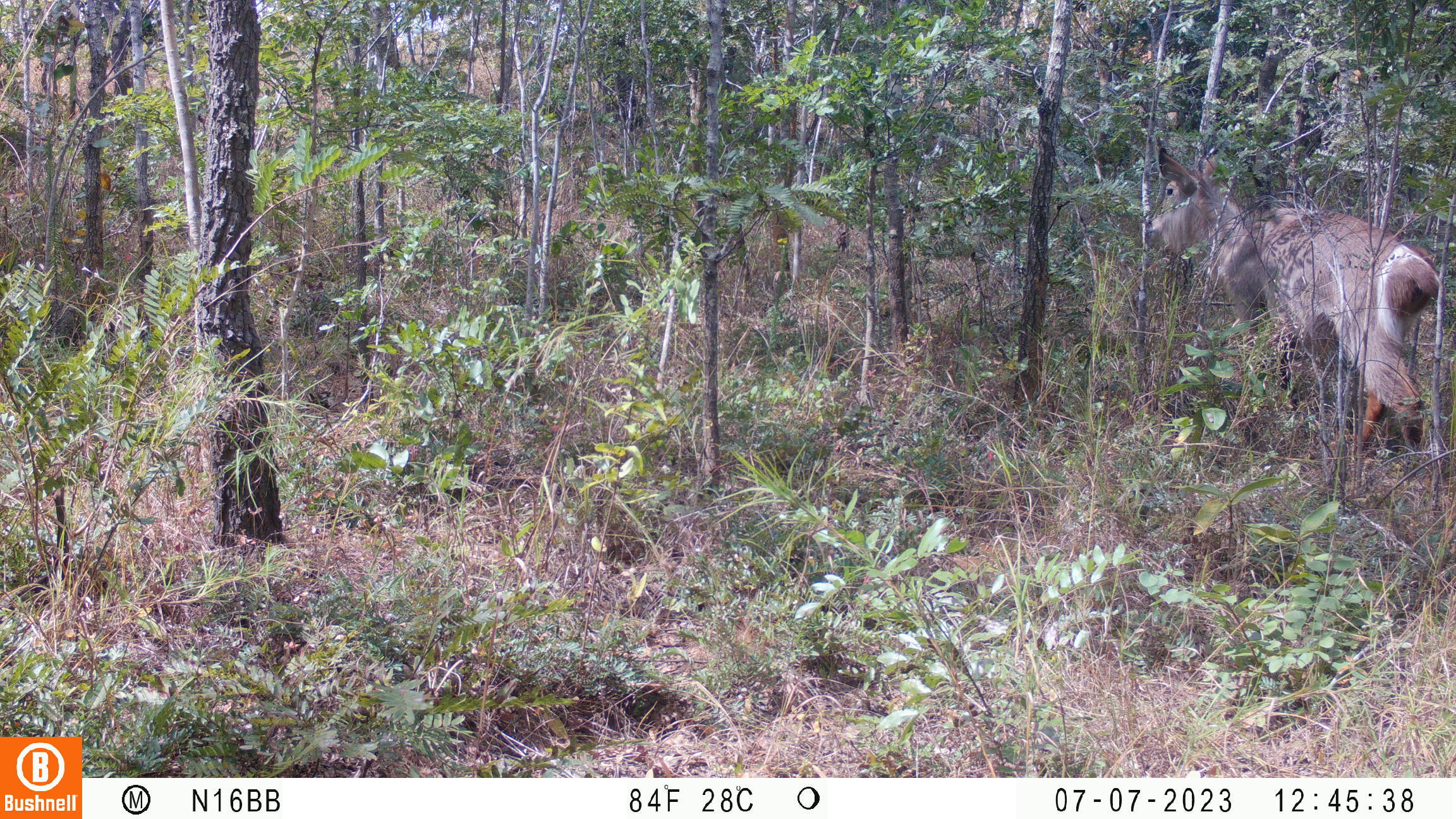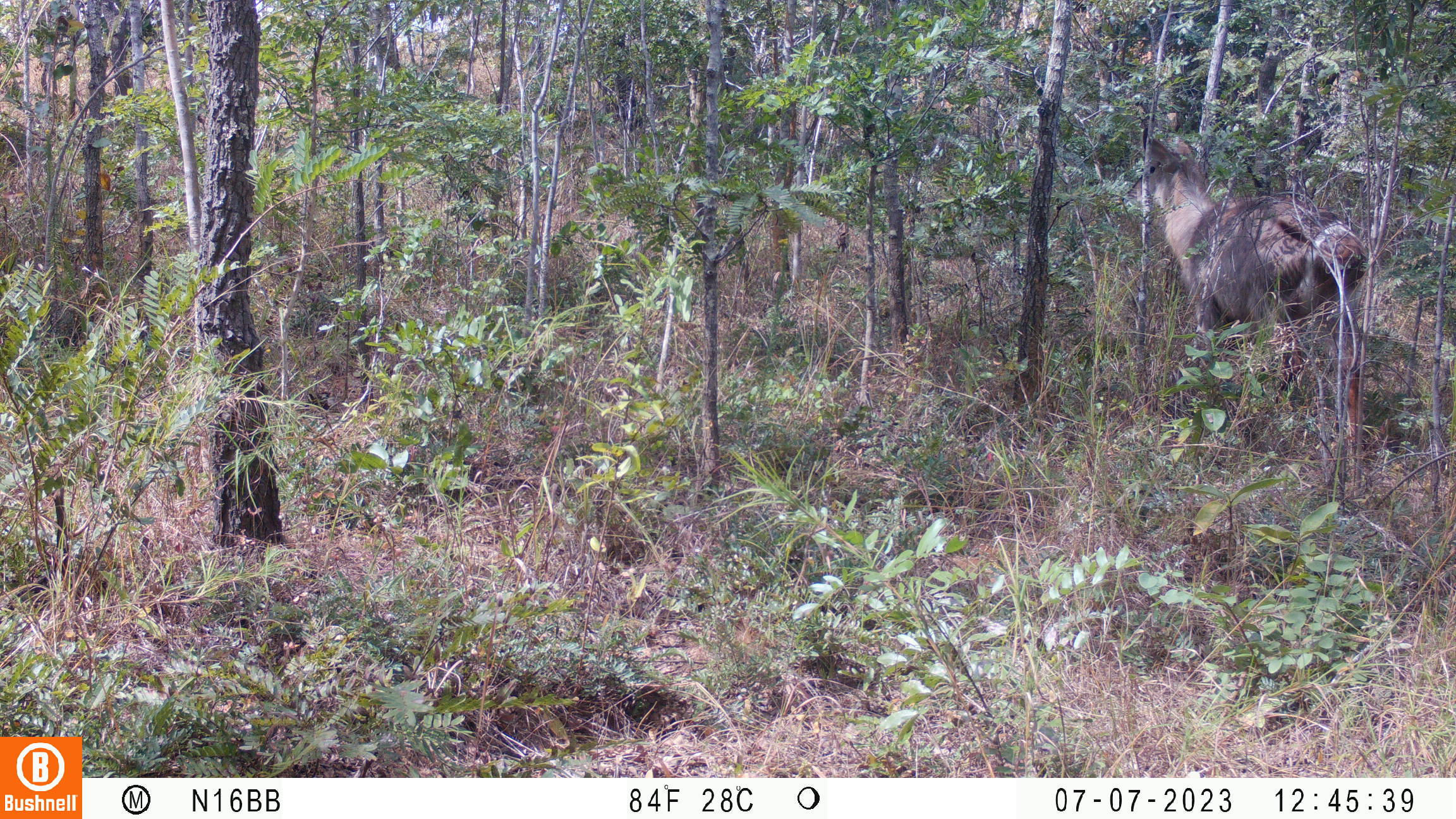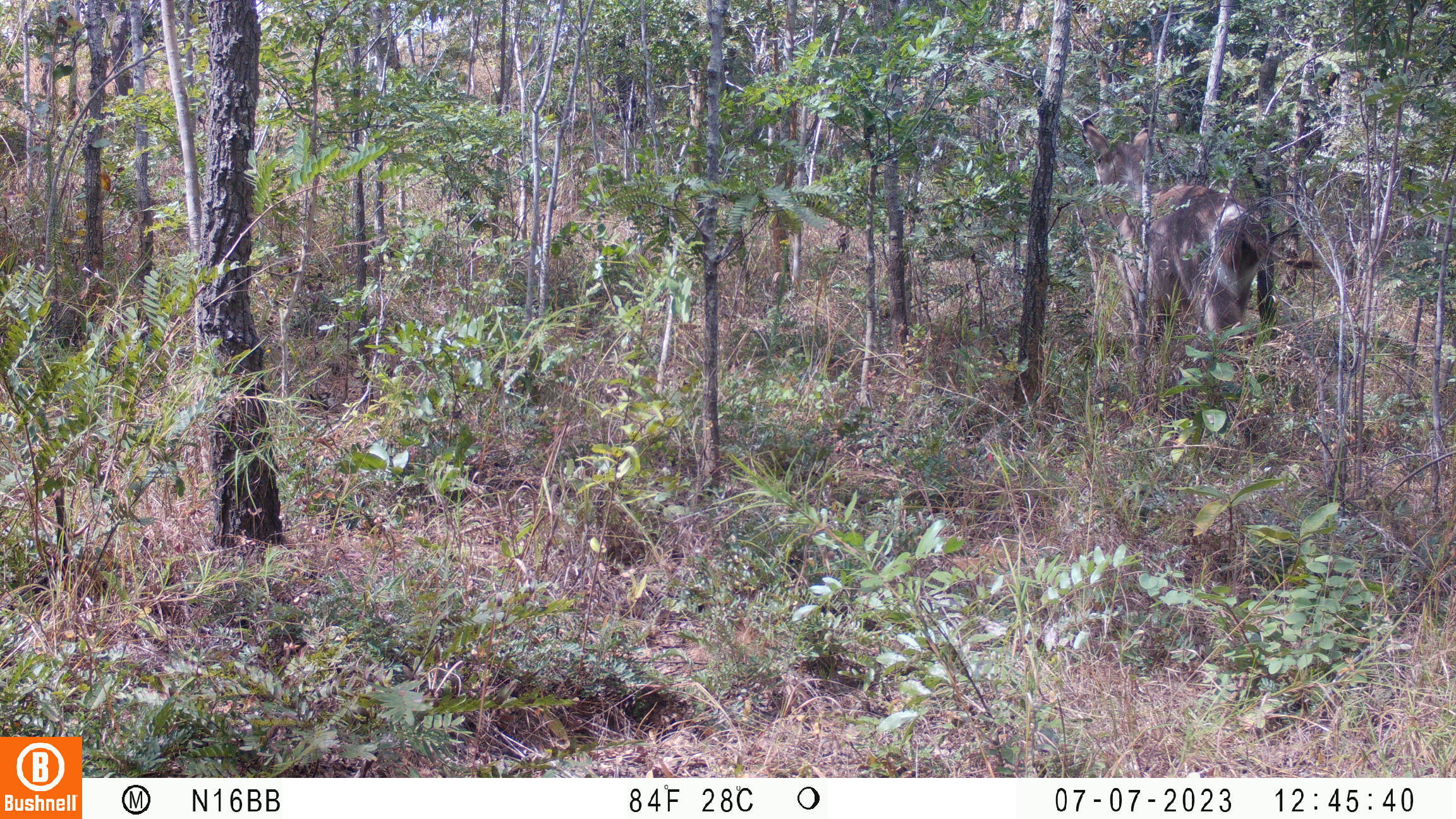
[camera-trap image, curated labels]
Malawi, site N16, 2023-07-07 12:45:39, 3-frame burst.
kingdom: Animalia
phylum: Chordata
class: Mammalia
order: Artiodactyla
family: Bovidae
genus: Kobus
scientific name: Kobus ellipsiprymnus ellipsiprymnus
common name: common waterbuck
Common waterbuck (Kobus ellipsiprymnus ellipsiprymnus), count 1.